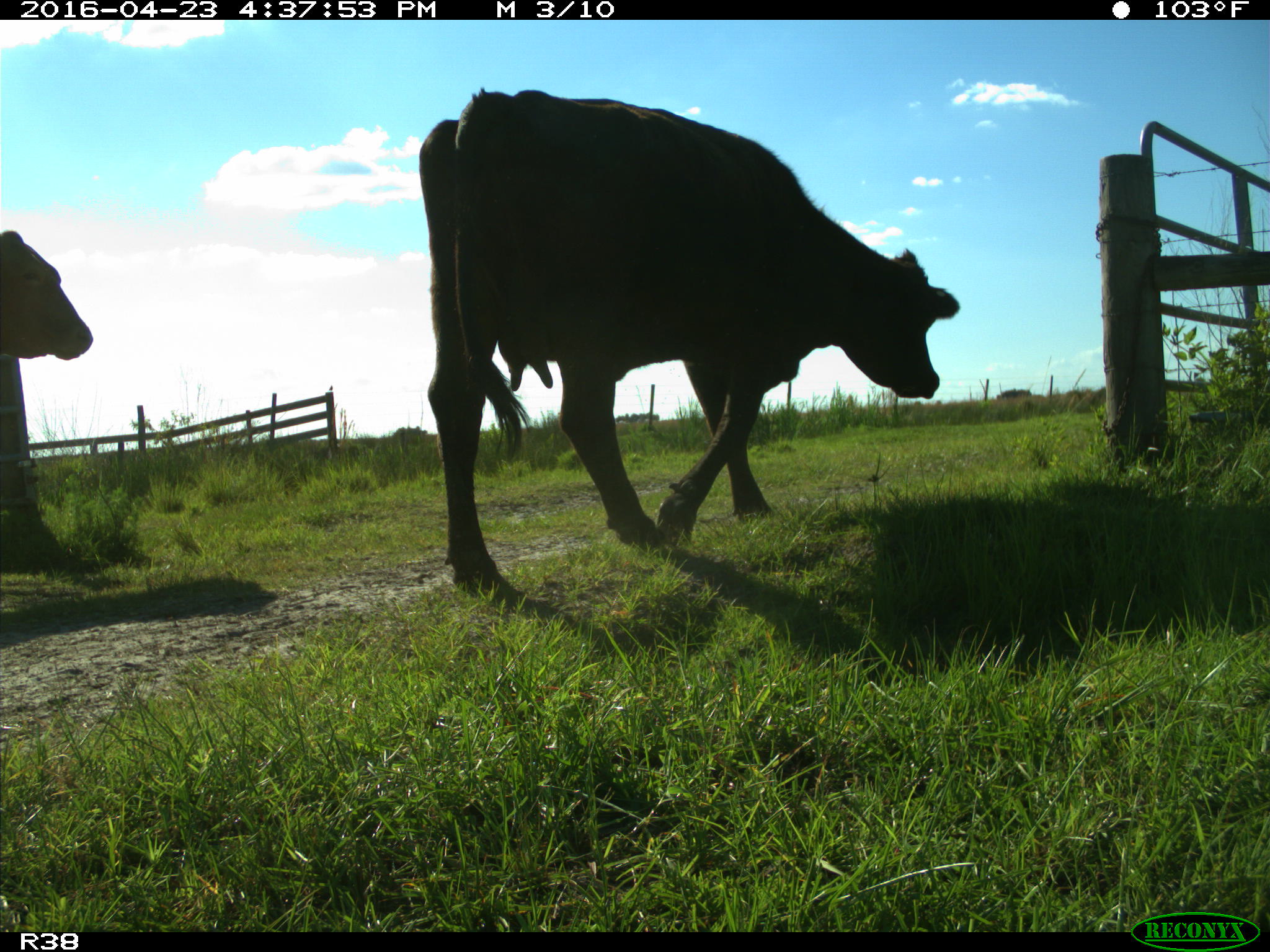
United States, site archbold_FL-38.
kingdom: Animalia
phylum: Chordata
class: Mammalia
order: Artiodactyla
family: Bovidae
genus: Bos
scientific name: Bos taurus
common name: domestic cow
Bos taurus (domestic cow).